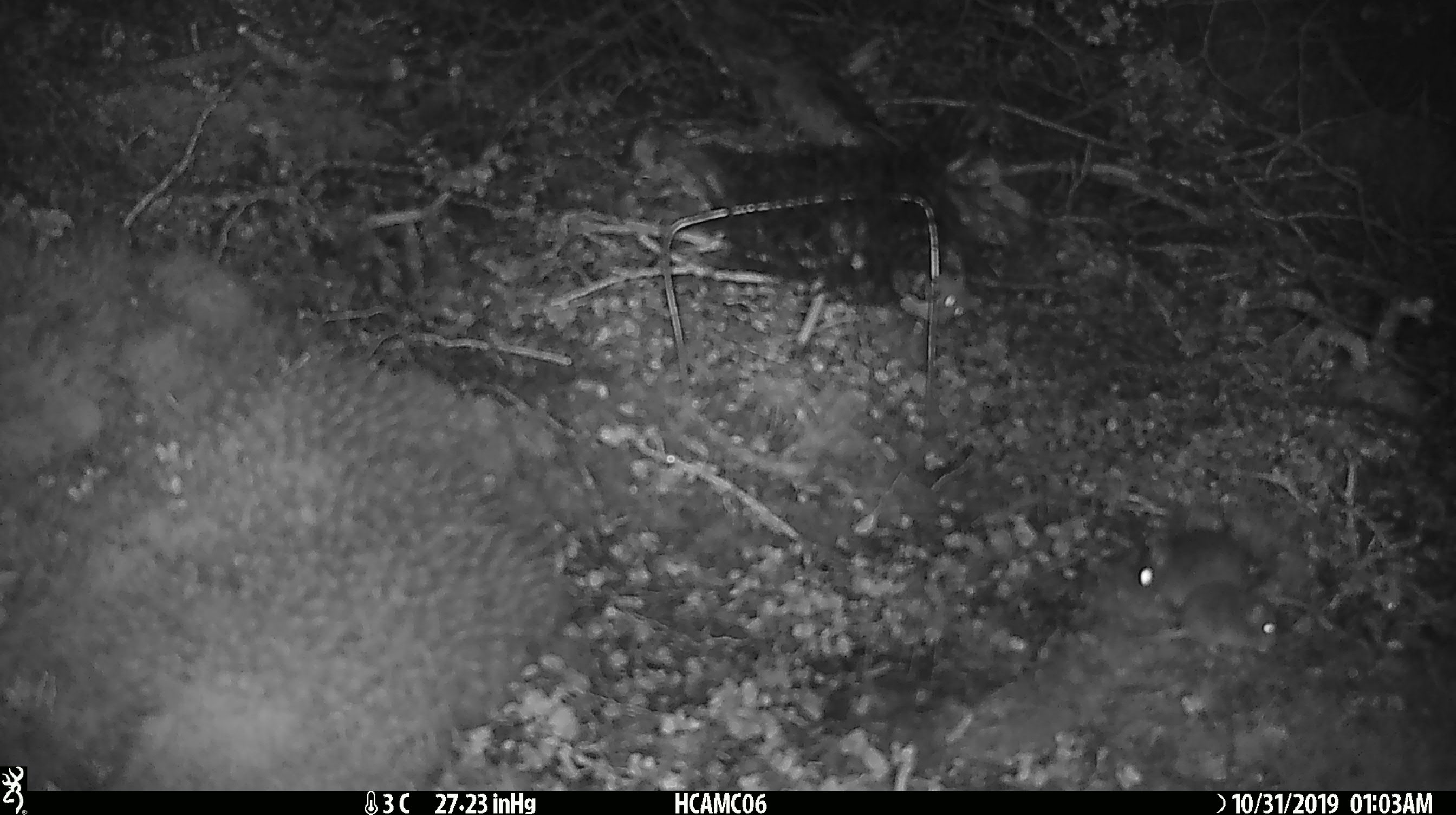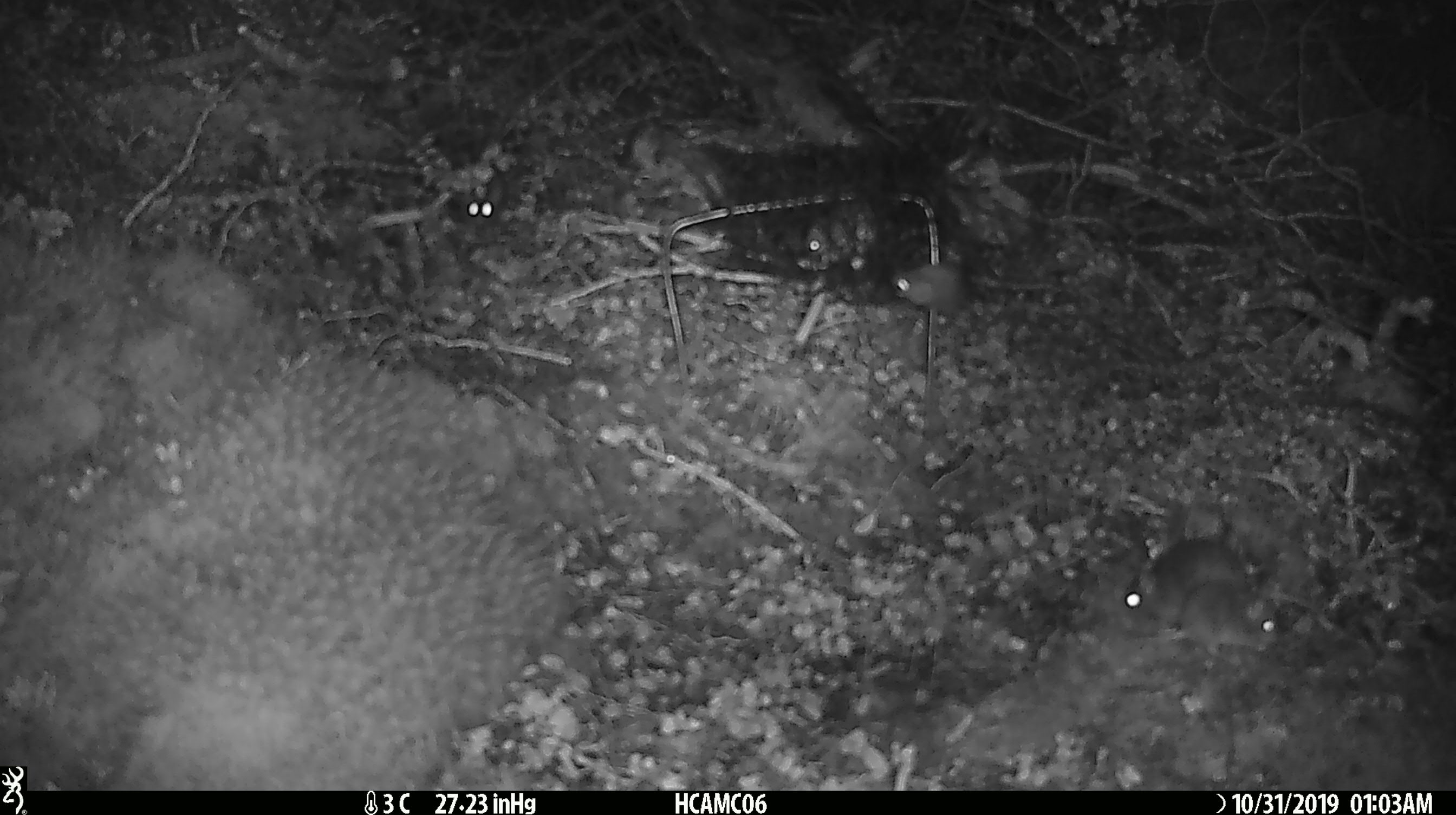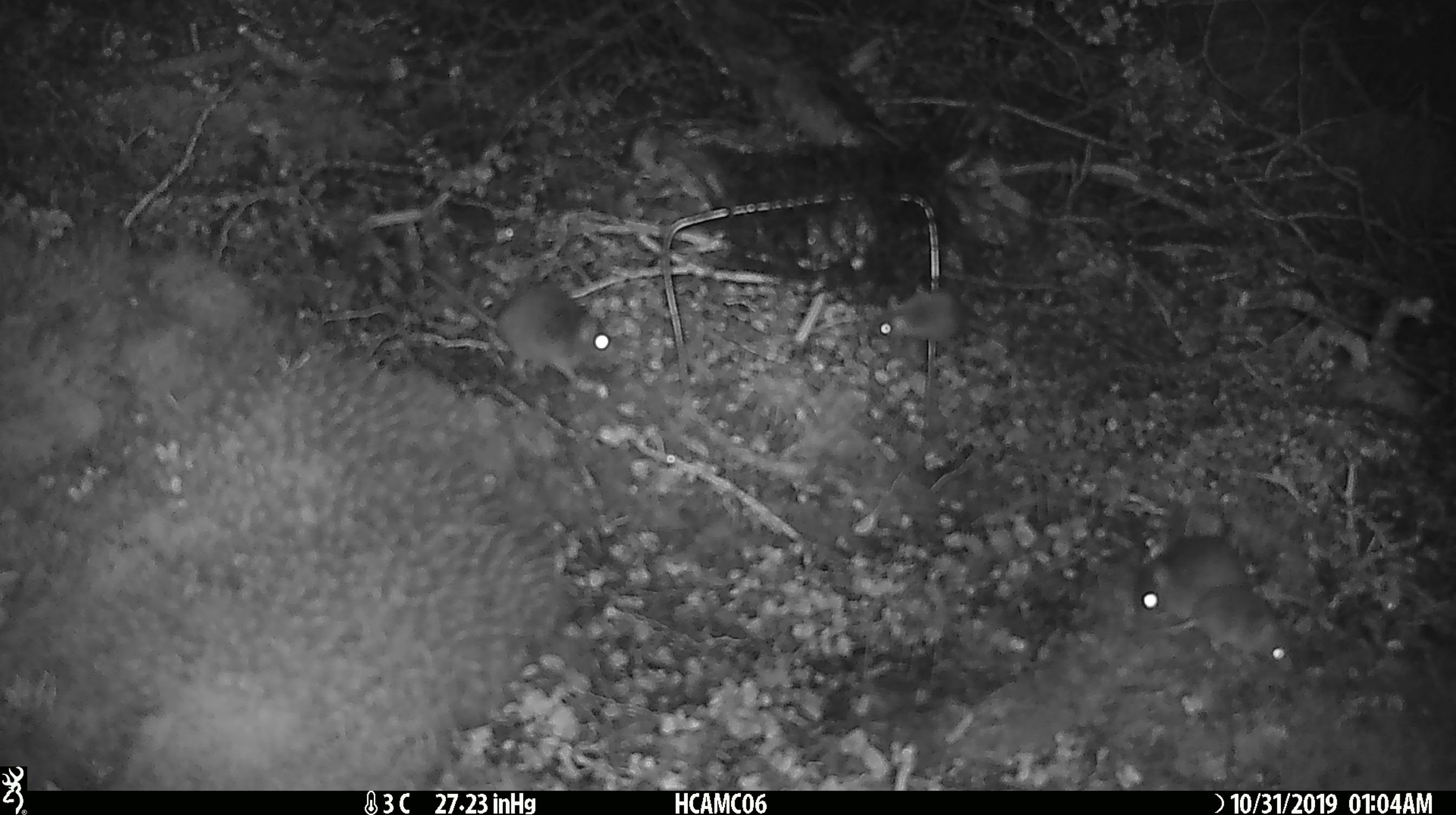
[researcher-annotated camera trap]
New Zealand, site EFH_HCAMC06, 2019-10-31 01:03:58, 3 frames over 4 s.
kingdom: Animalia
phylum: Chordata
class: Mammalia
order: Rodentia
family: Muridae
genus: Mus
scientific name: Mus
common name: mouse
Mouse (Mus).